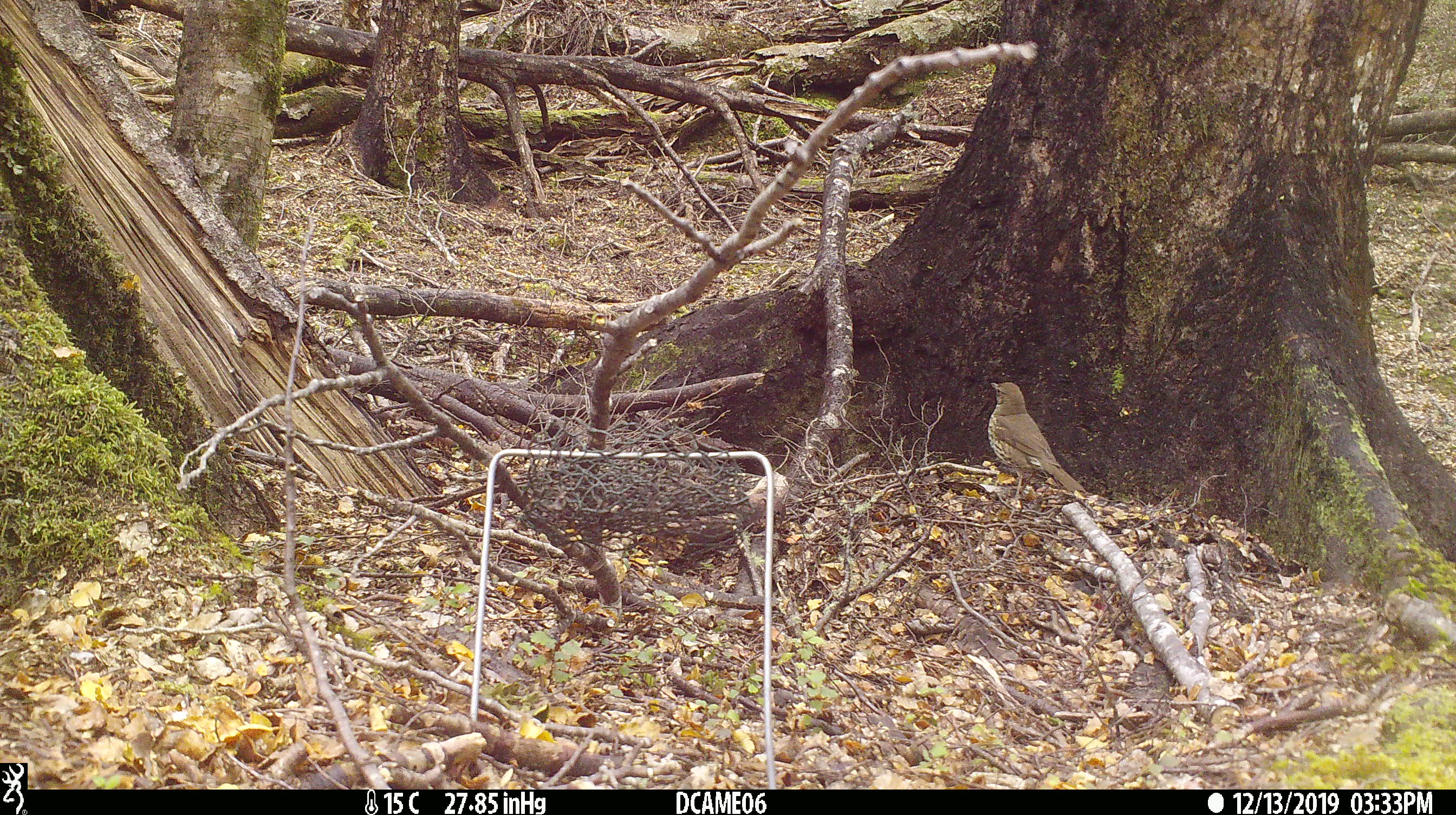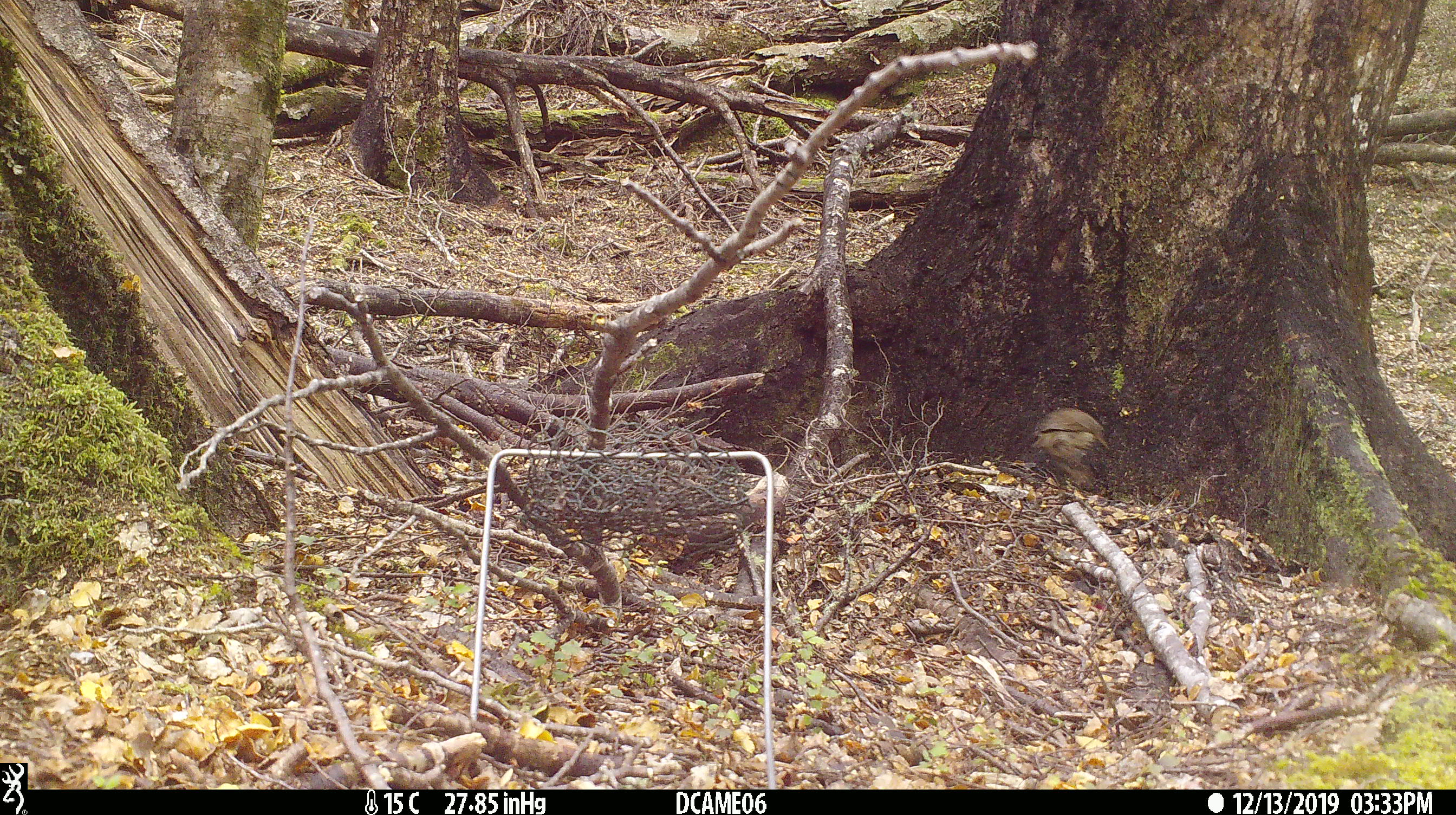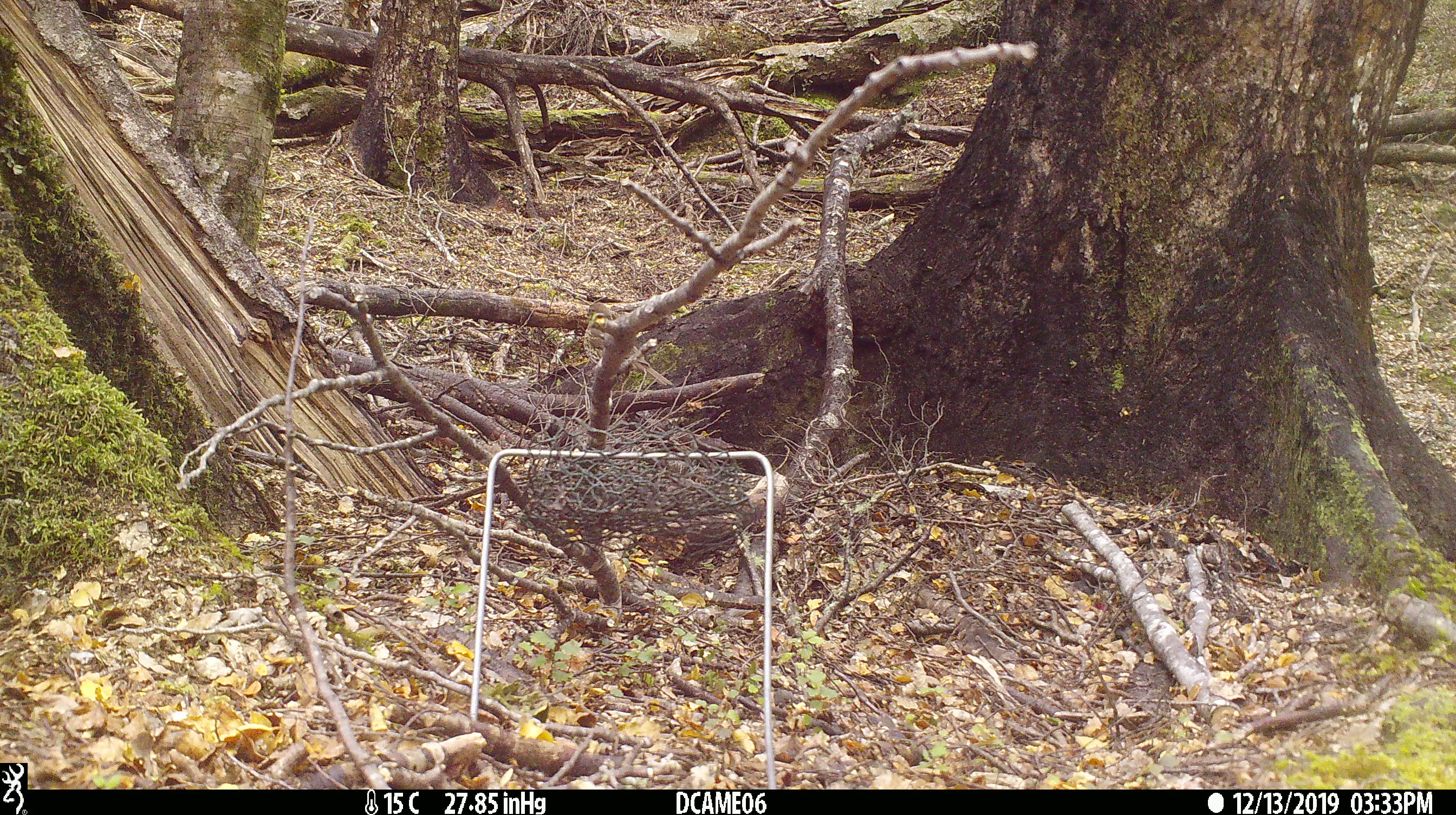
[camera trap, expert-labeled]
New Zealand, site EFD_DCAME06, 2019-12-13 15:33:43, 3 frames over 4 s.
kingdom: Animalia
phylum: Chordata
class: Aves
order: Passeriformes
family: Turdidae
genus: Turdus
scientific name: Turdus philomelos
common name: song thrush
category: thrush